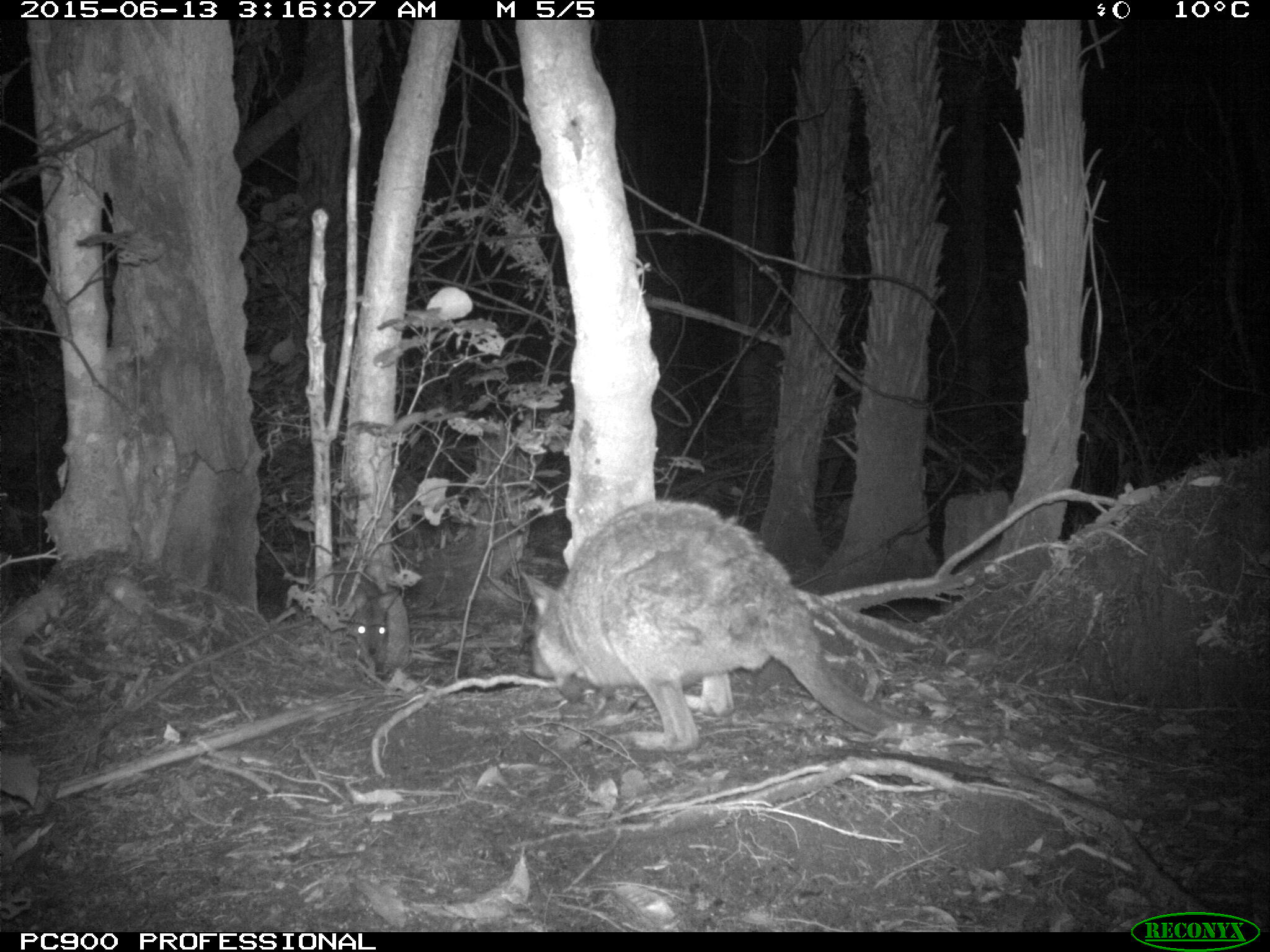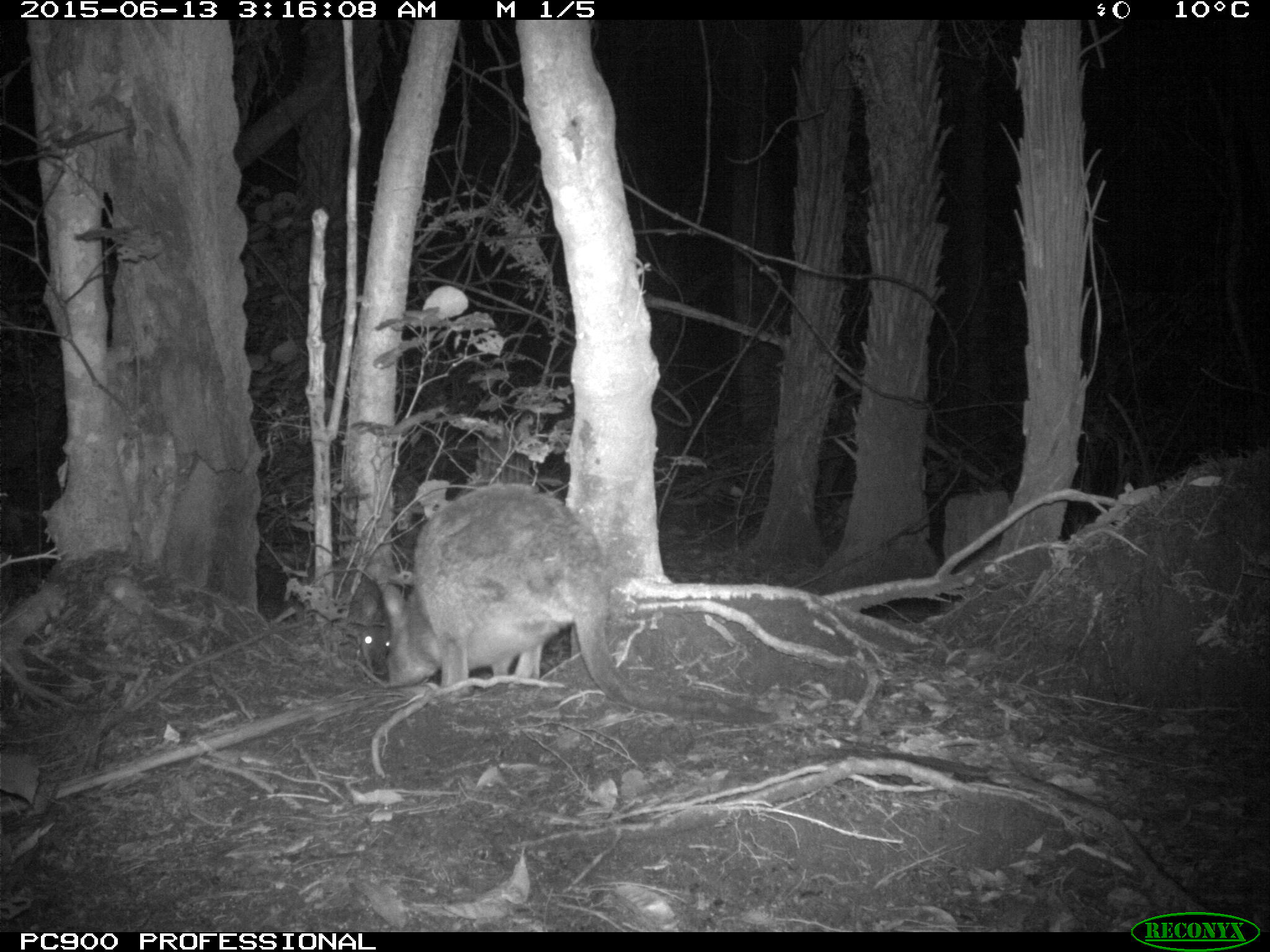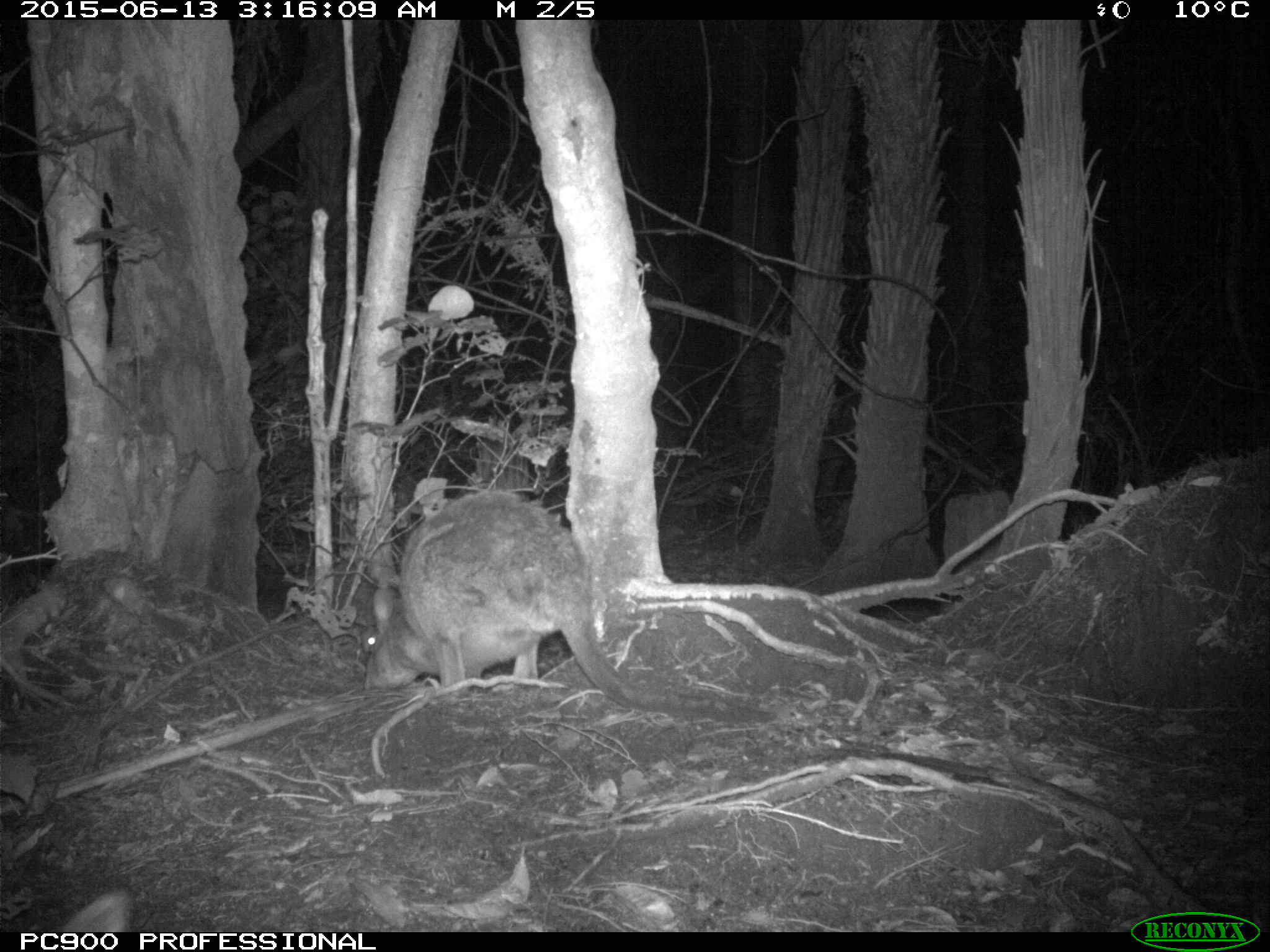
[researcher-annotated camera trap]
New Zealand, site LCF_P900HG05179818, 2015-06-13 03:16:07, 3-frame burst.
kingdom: Animalia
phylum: Chordata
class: Mammalia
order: Diprotodontia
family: Macropodidae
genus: Notamacropus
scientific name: Notamacropus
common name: wallaby